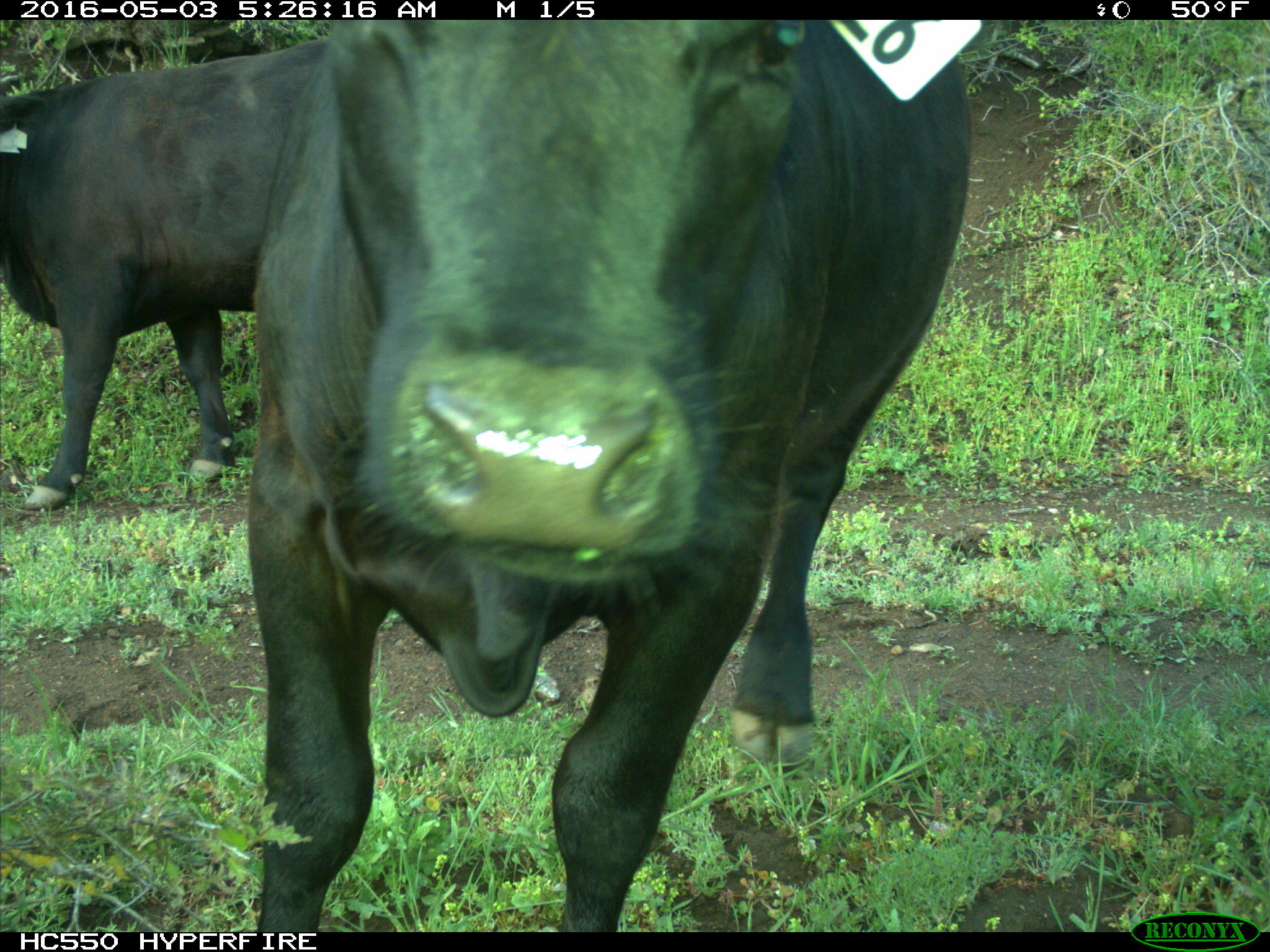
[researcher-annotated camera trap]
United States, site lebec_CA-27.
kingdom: Animalia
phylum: Chordata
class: Mammalia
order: Artiodactyla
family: Bovidae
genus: Bos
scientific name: Bos taurus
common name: domestic cow